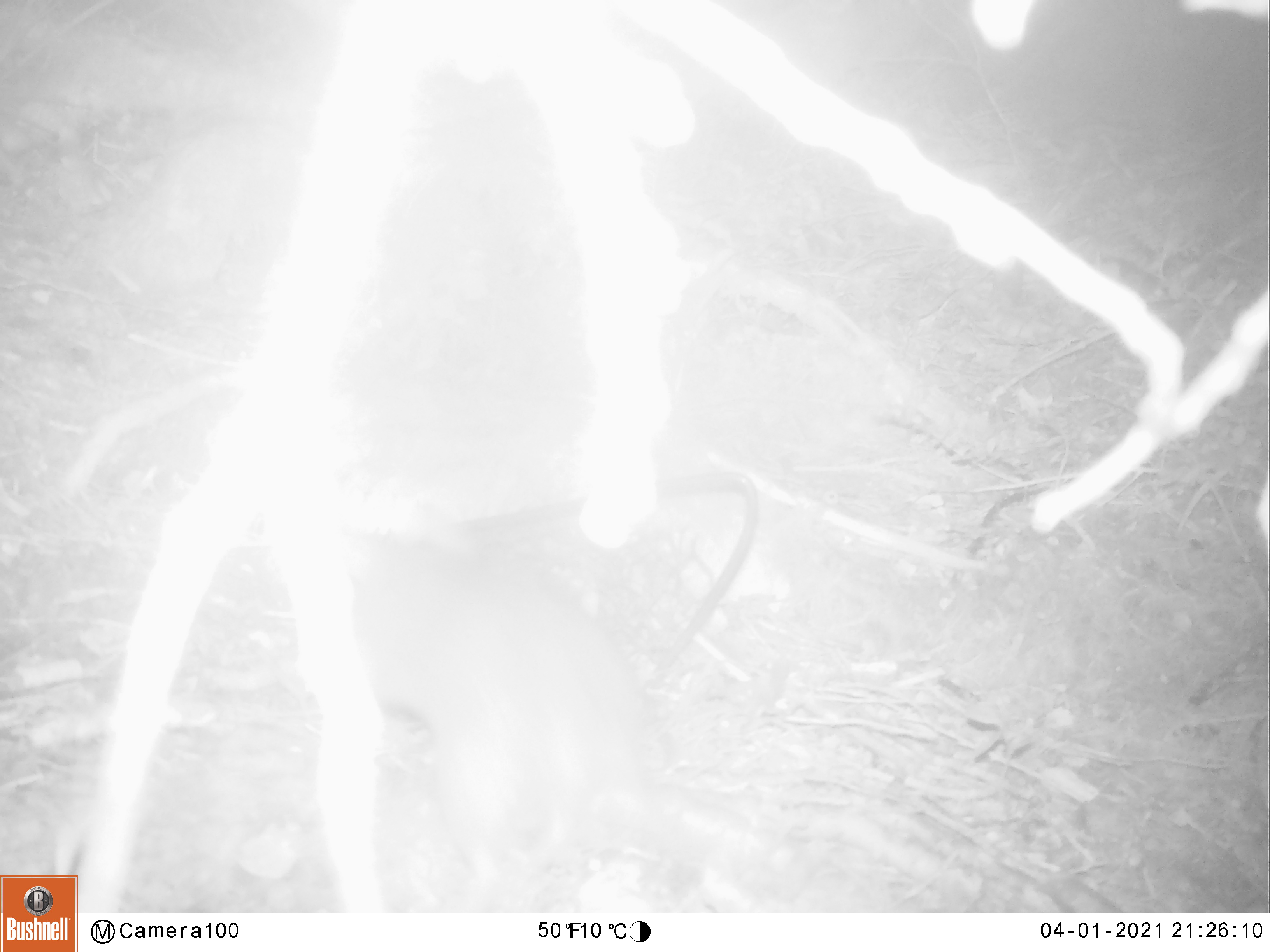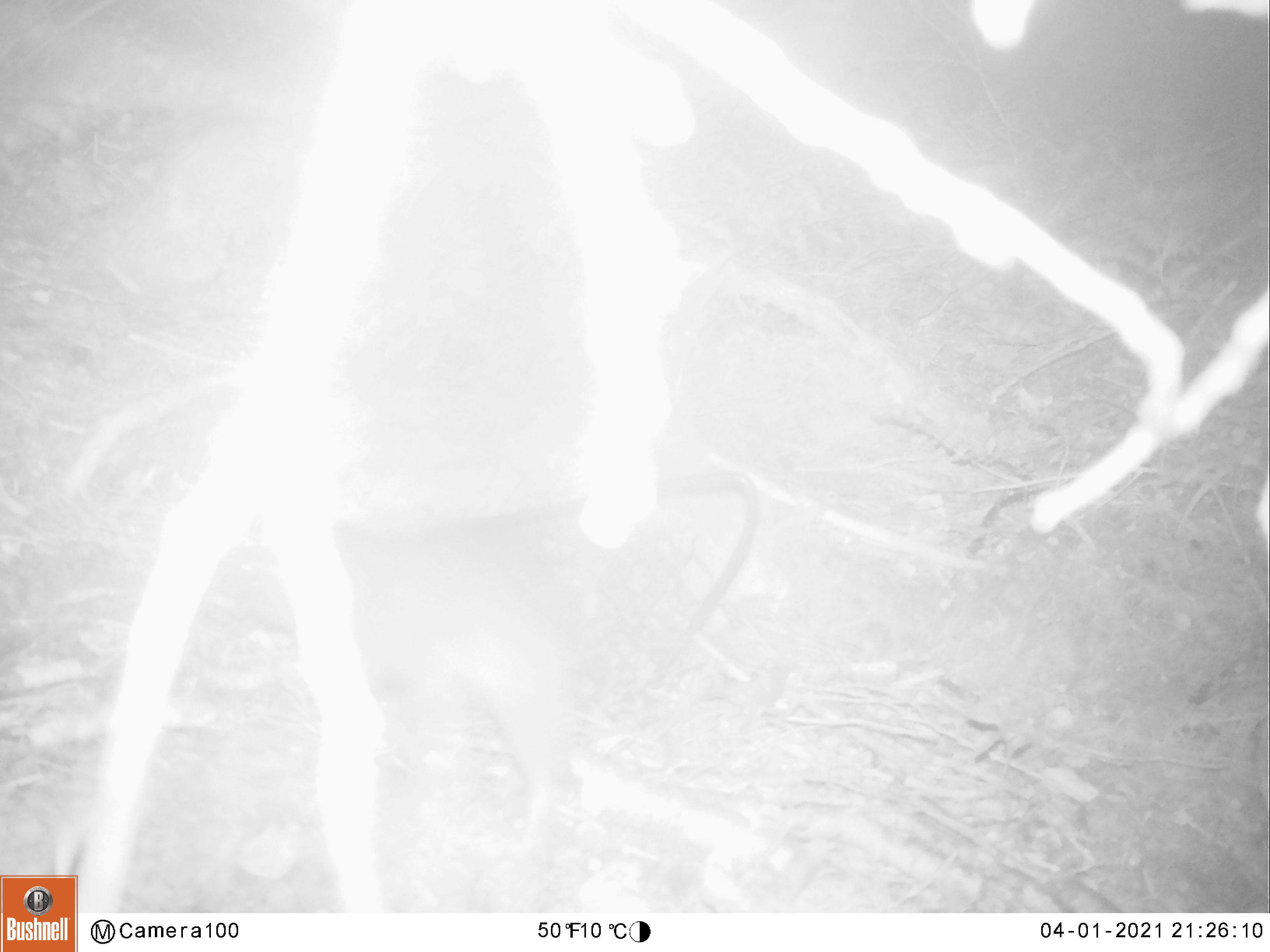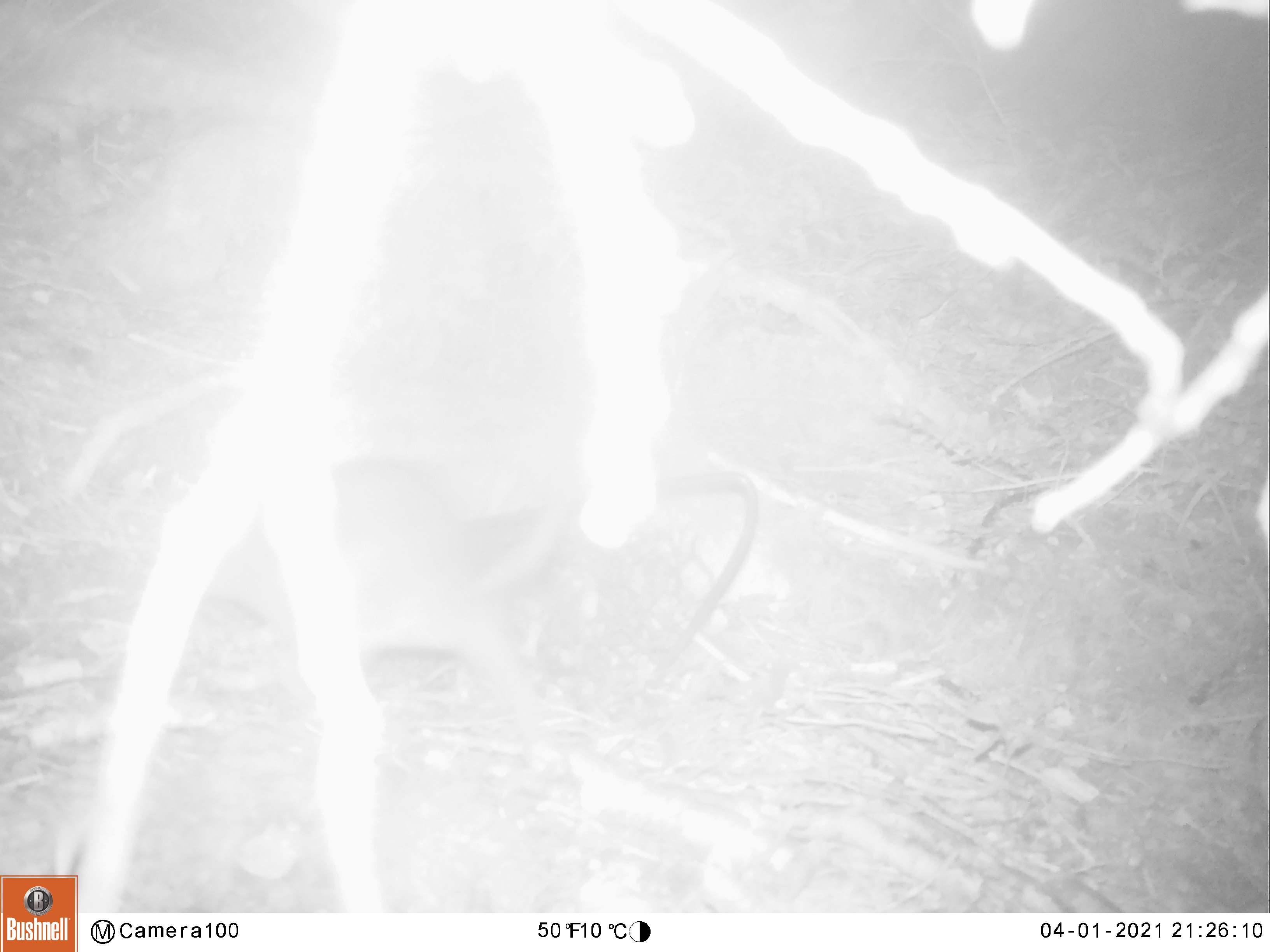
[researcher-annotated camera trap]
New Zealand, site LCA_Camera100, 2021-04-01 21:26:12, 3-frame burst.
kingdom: Animalia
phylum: Chordata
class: Mammalia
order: Rodentia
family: Muridae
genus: Rattus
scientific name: Rattus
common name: rat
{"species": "rat (Rattus)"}